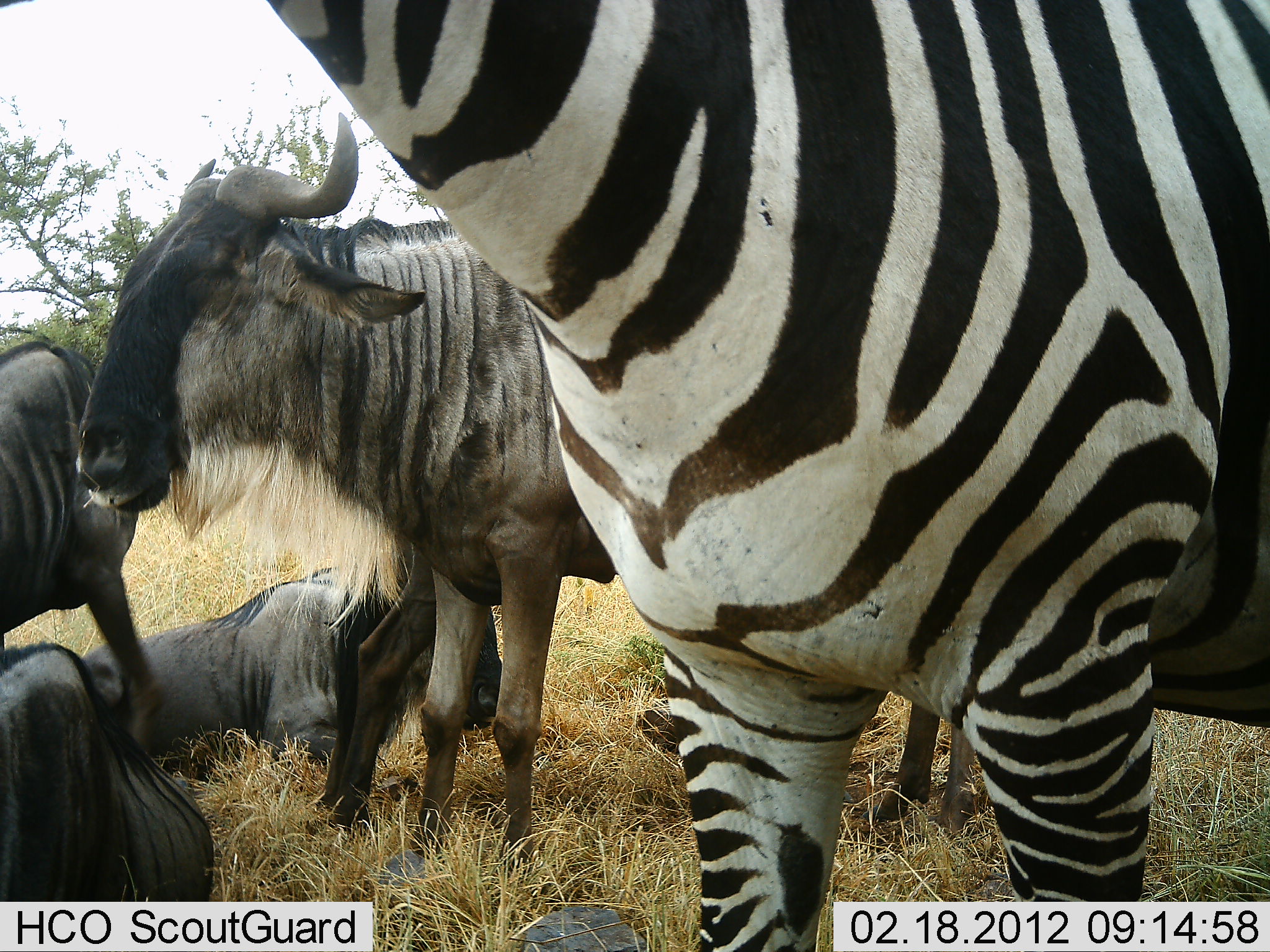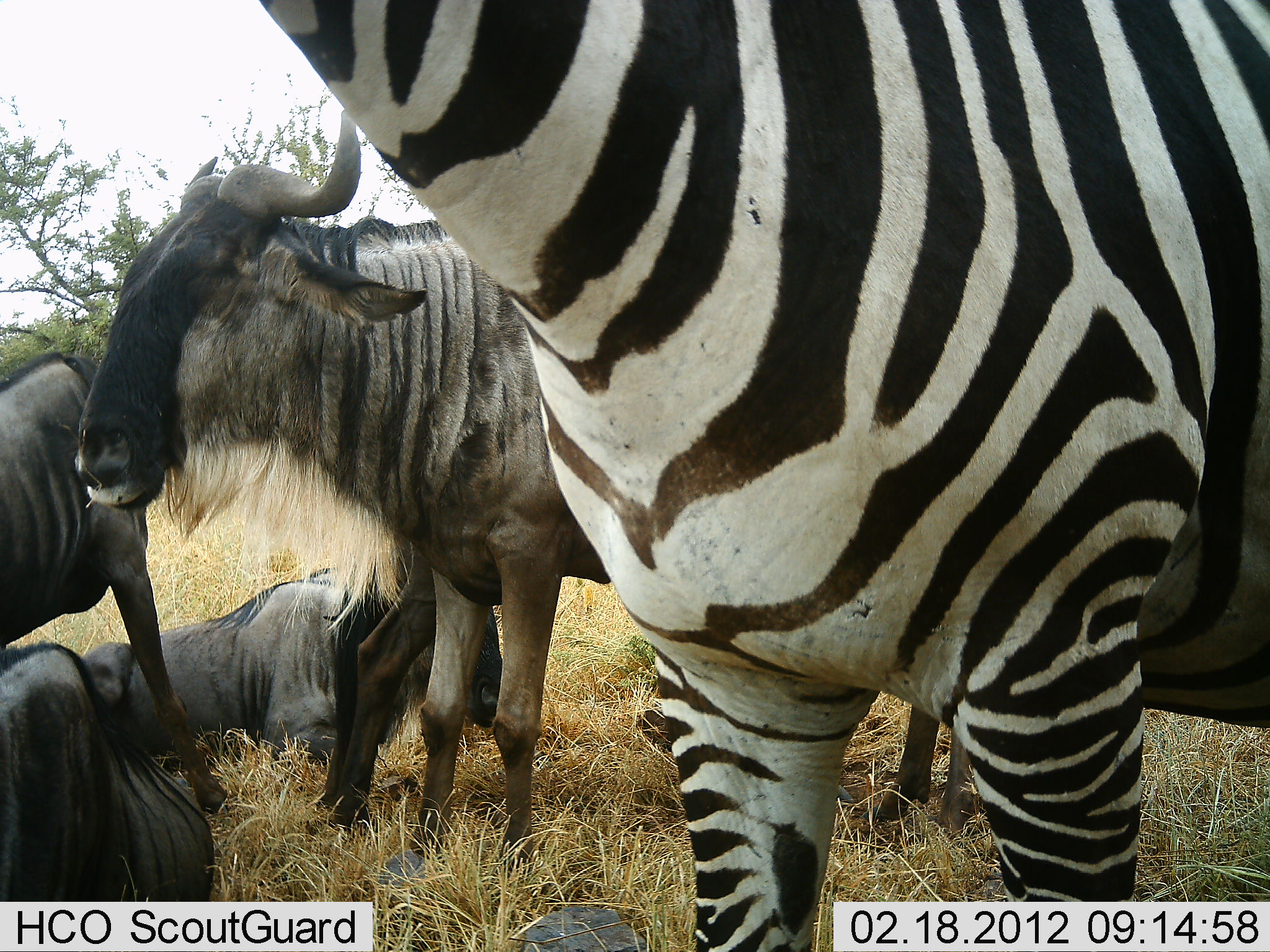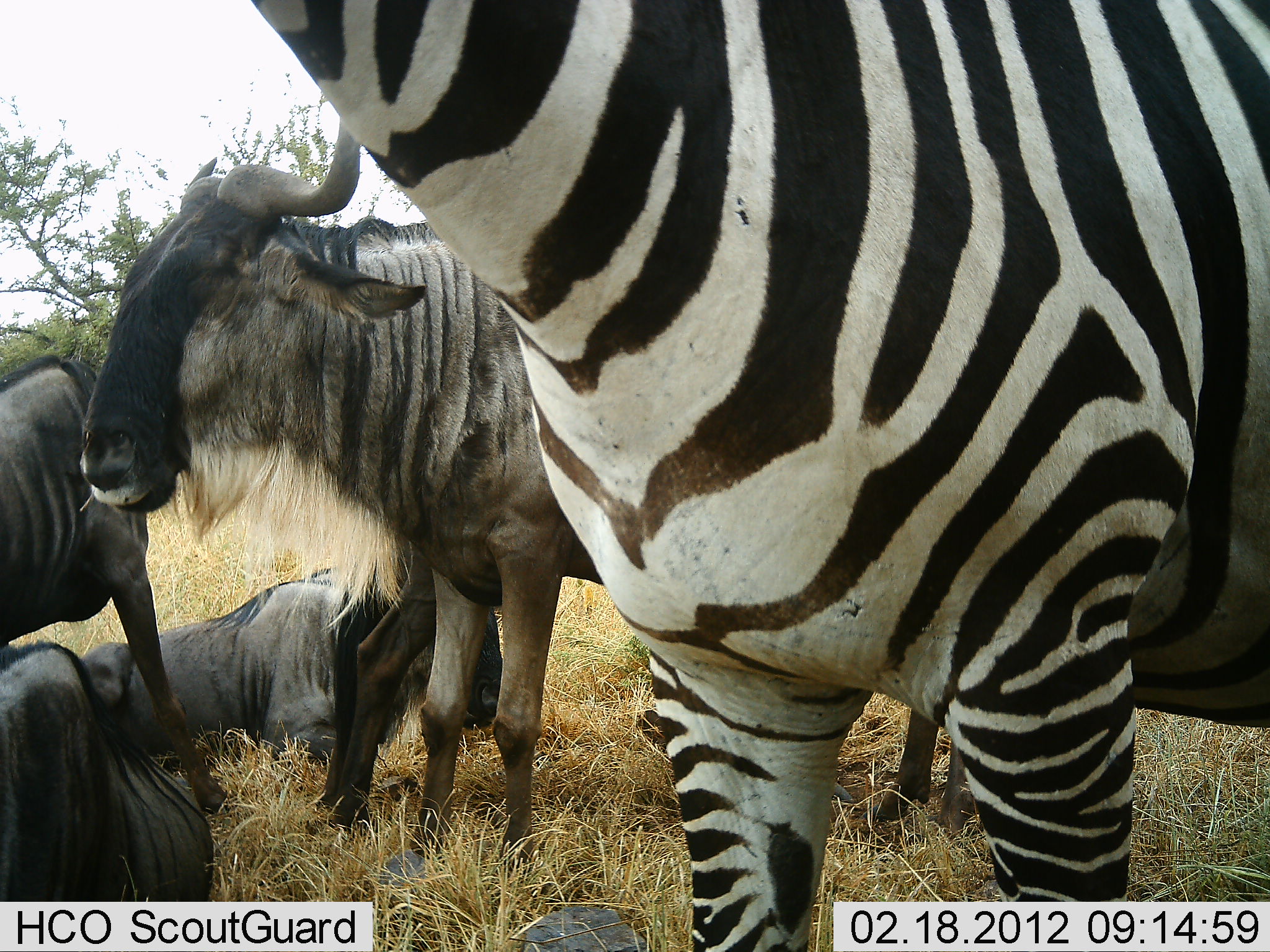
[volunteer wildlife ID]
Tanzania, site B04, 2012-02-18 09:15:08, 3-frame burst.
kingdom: Animalia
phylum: Chordata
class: Mammalia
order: Artiodactyla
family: Bovidae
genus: Connochaetes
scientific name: Connochaetes taurinus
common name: blue wildebeest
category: wildebeest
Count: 4.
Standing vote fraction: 82%.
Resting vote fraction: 100%.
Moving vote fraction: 0%.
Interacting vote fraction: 9%.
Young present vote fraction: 0%.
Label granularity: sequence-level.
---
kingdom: Animalia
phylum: Chordata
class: Mammalia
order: Perissodactyla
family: Equidae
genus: Equus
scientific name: Equus quagga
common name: plains zebra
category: zebra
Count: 1.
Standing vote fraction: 100%.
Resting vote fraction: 0%.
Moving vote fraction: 0%.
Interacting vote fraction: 0%.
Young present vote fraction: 0%.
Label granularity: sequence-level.